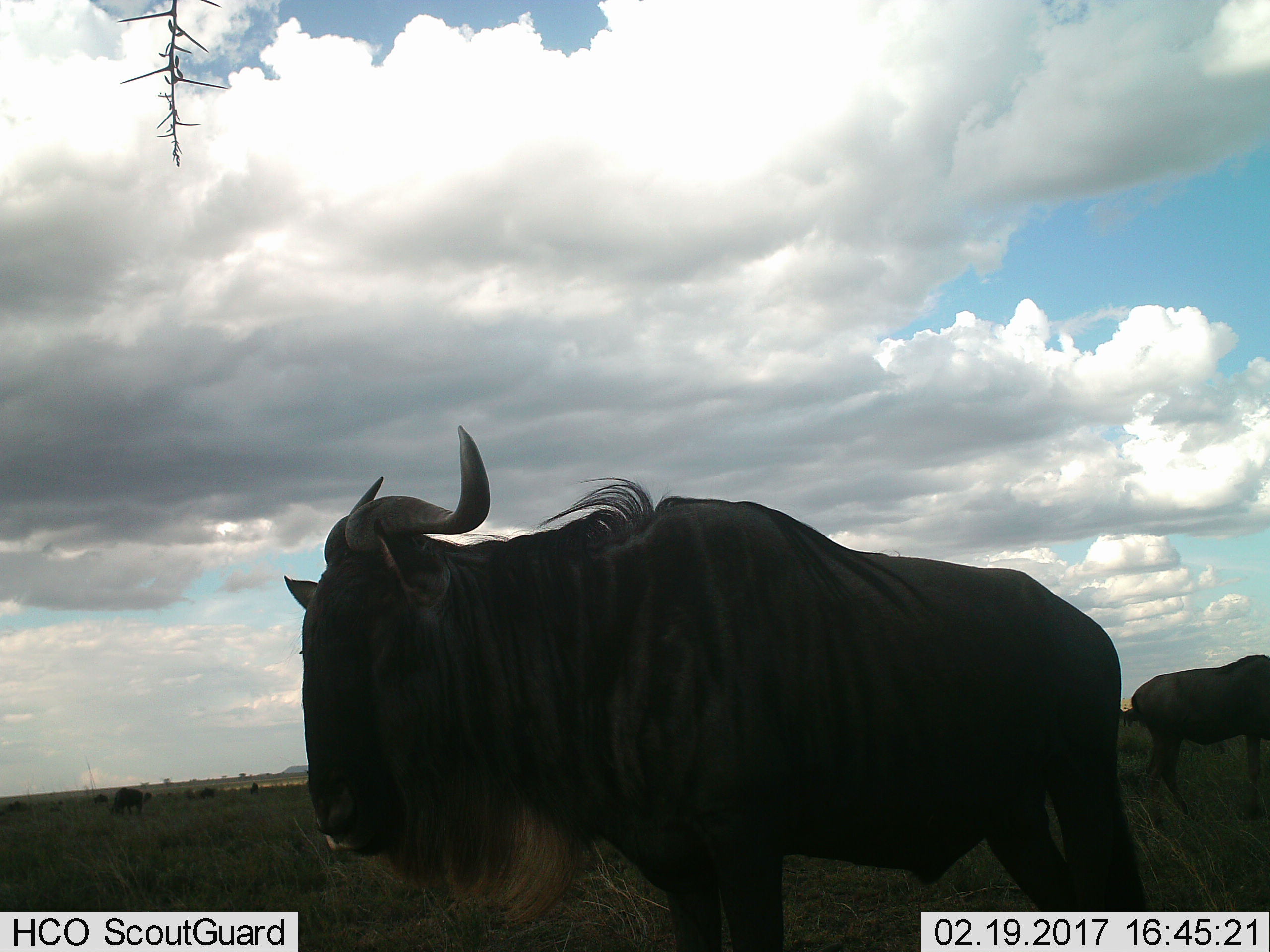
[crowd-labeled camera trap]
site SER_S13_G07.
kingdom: Animalia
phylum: Chordata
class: Mammalia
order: Artiodactyla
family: Bovidae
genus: Connochaetes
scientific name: Connochaetes taurinus taurinus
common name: blue wildebeest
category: wildebeestblue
Wildebeestblue (blue wildebeest) (Connochaetes taurinus taurinus), count 10. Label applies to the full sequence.